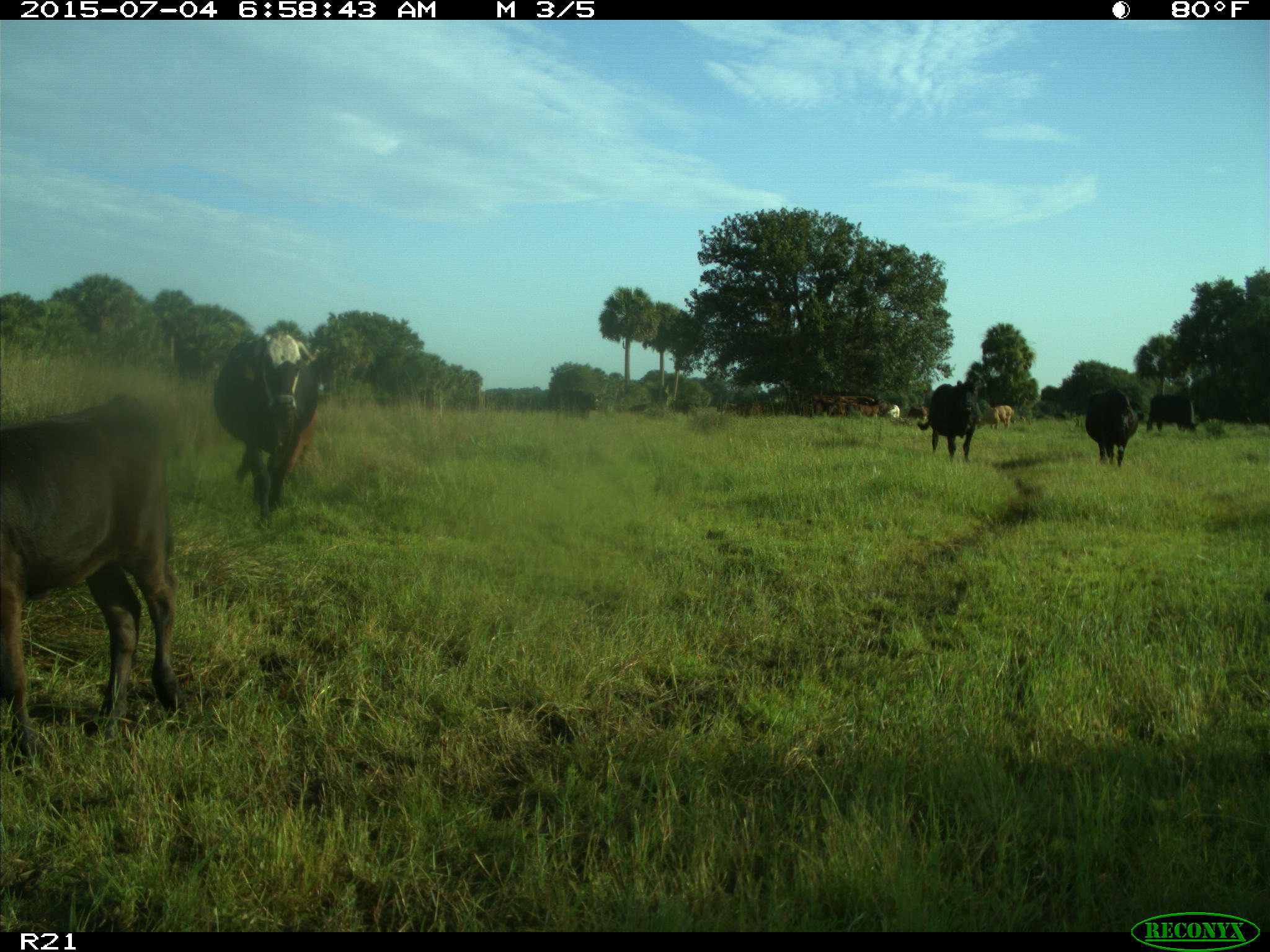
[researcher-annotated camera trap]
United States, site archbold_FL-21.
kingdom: Animalia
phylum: Chordata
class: Mammalia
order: Artiodactyla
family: Bovidae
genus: Bos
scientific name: Bos taurus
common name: domestic cow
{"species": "Bos taurus (domestic cow)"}